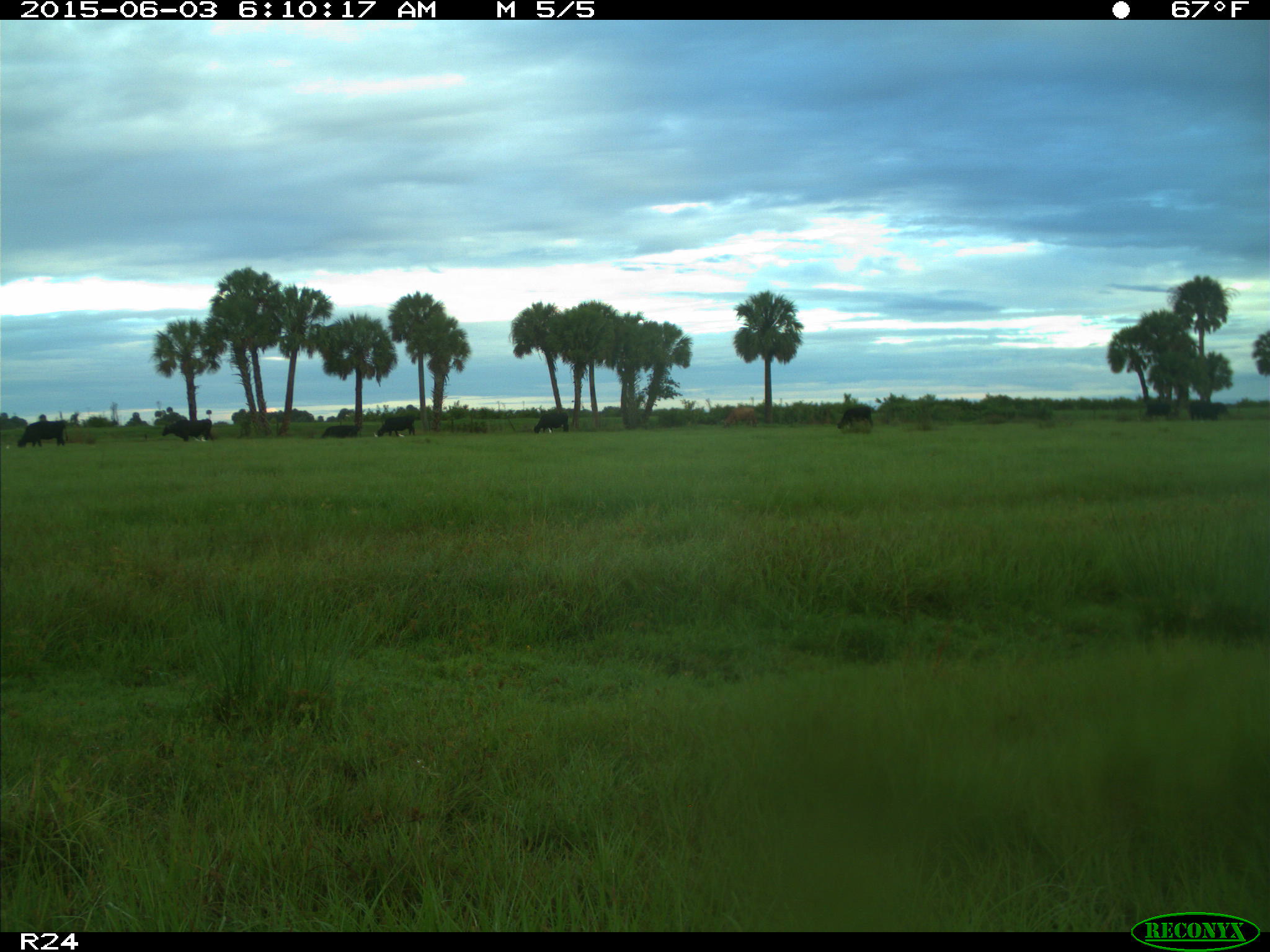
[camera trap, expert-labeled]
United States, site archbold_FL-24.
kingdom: Animalia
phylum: Chordata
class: Mammalia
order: Artiodactyla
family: Bovidae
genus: Bos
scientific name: Bos taurus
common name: domestic cow